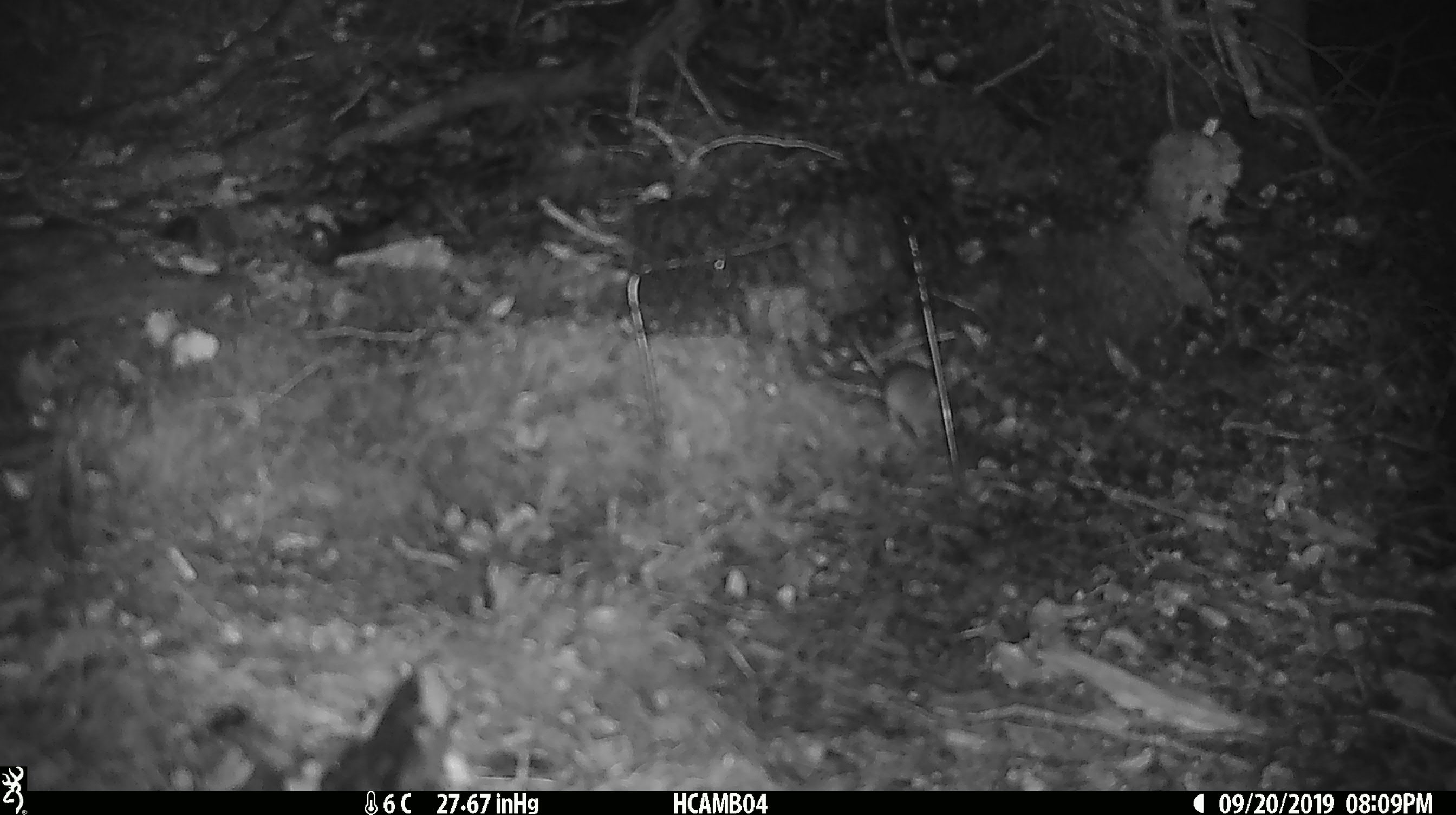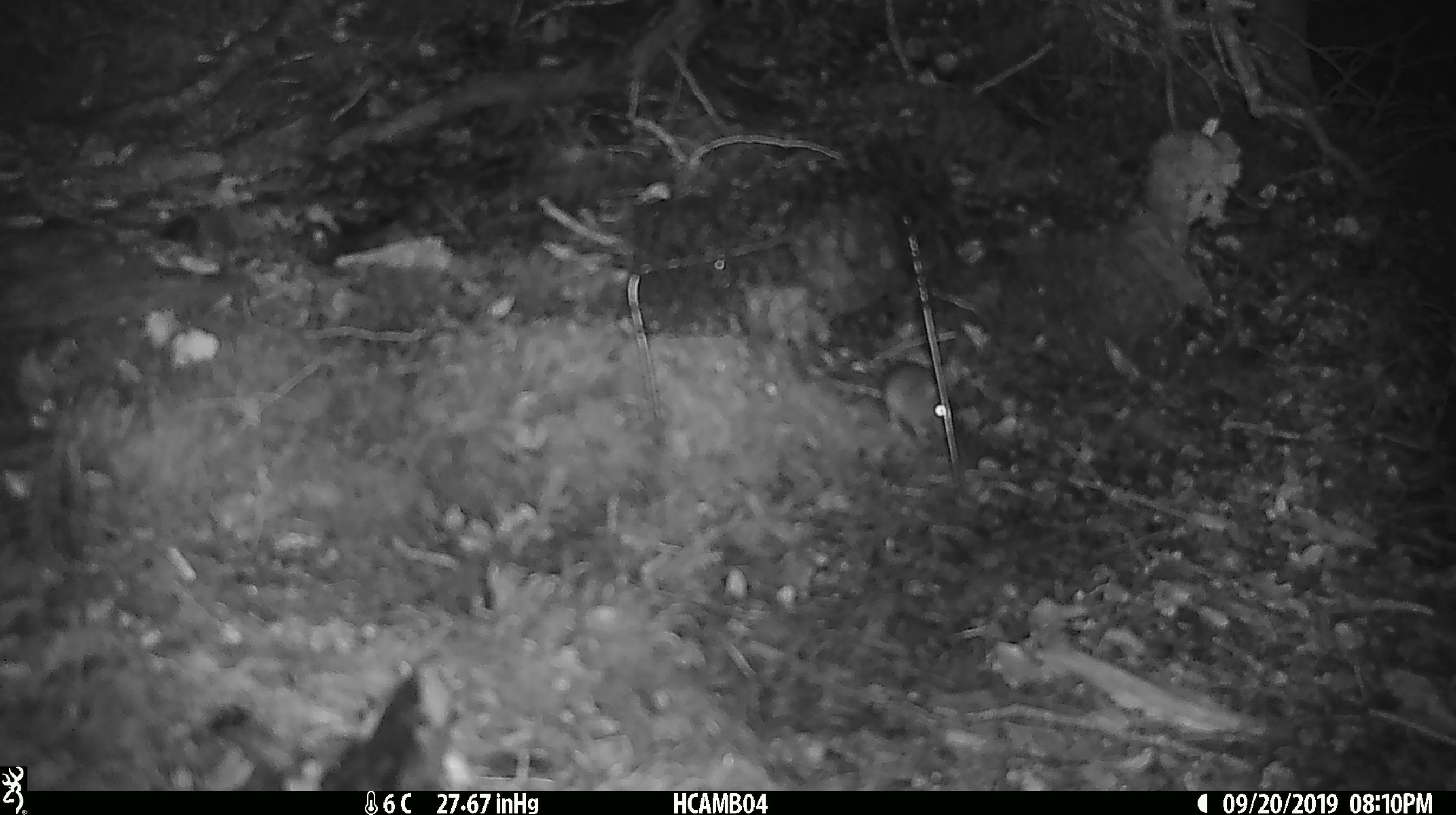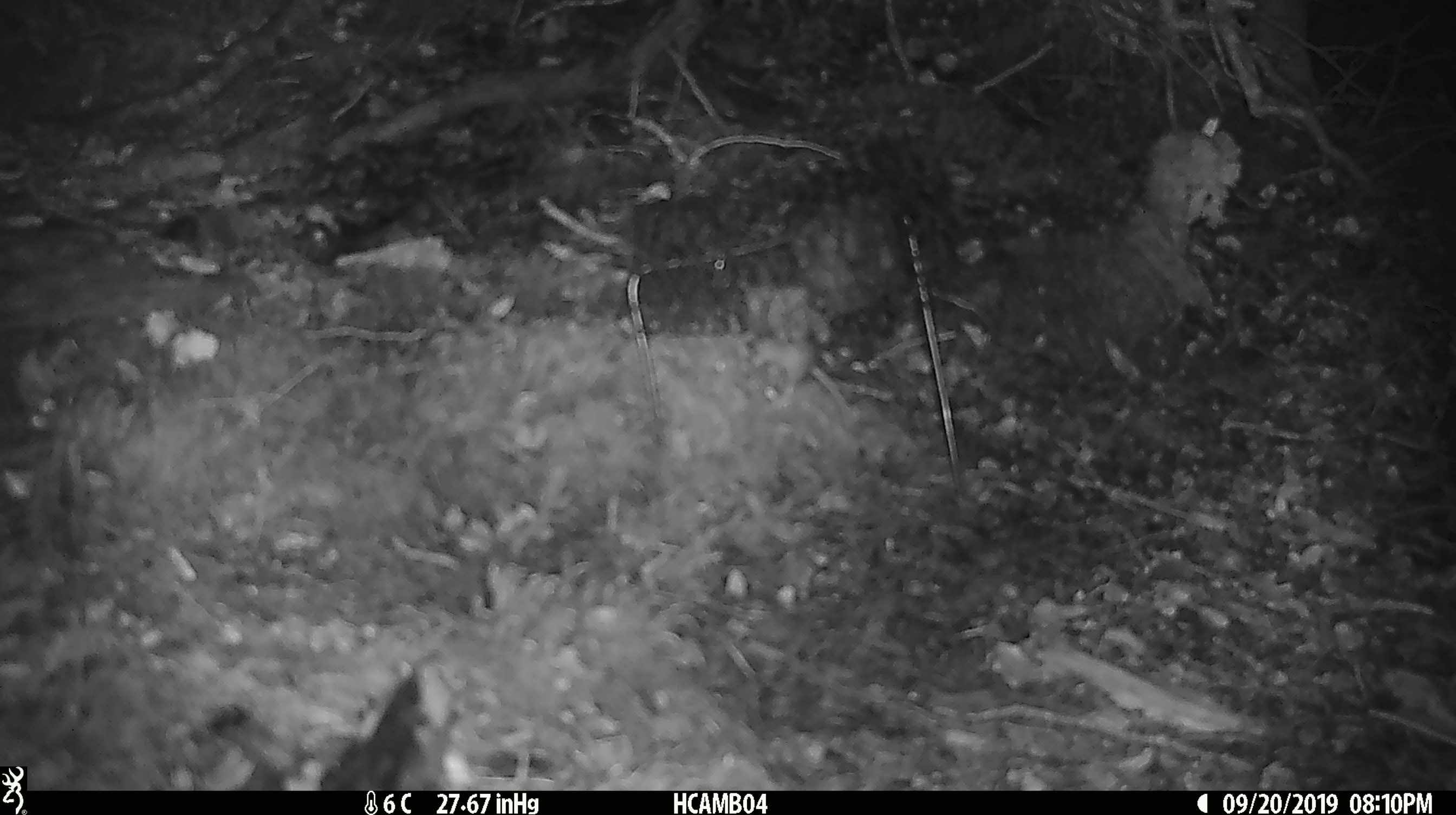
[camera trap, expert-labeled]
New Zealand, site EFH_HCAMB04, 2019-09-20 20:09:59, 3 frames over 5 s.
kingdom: Animalia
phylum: Chordata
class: Mammalia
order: Rodentia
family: Muridae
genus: Mus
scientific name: Mus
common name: mouse